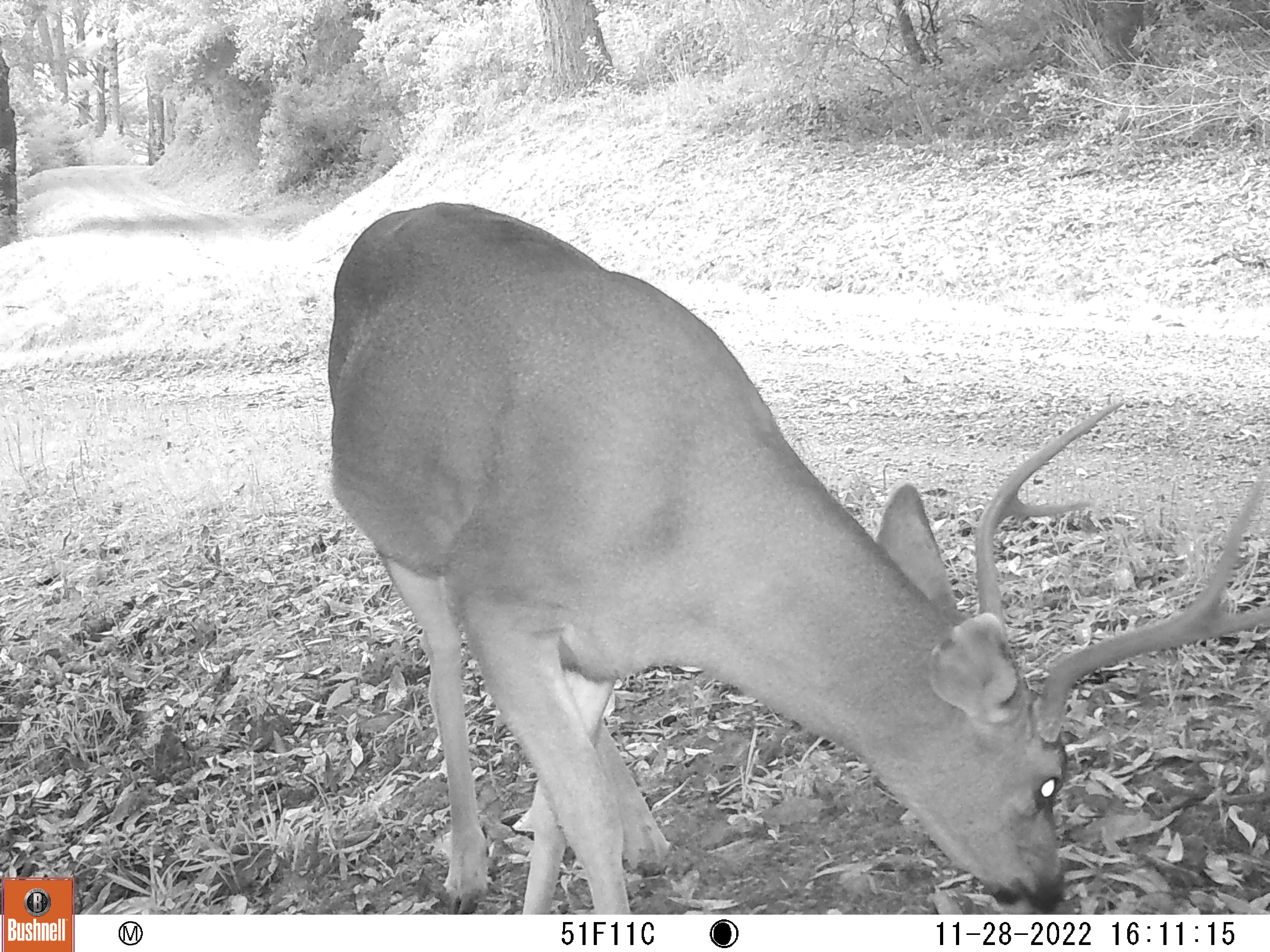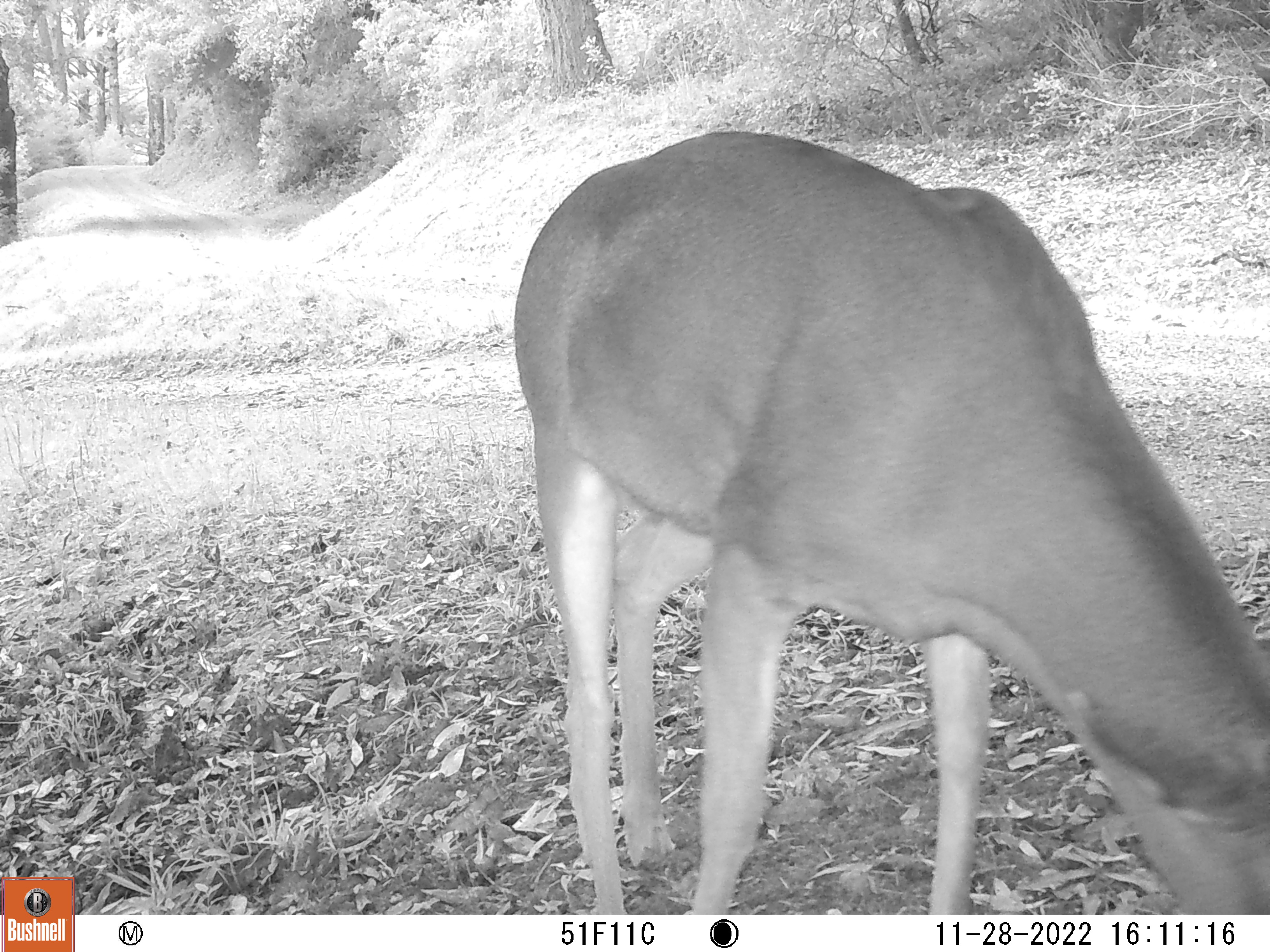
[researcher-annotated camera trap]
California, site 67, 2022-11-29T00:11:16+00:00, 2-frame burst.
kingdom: Animalia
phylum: Chordata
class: Mammalia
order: Artiodactyla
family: Cervidae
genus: Odocoileus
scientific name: Odocoileus hemionus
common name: mule deer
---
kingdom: Animalia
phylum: Chordata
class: Mammalia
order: Artiodactyla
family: Cervidae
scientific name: Cervidae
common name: elk or deer